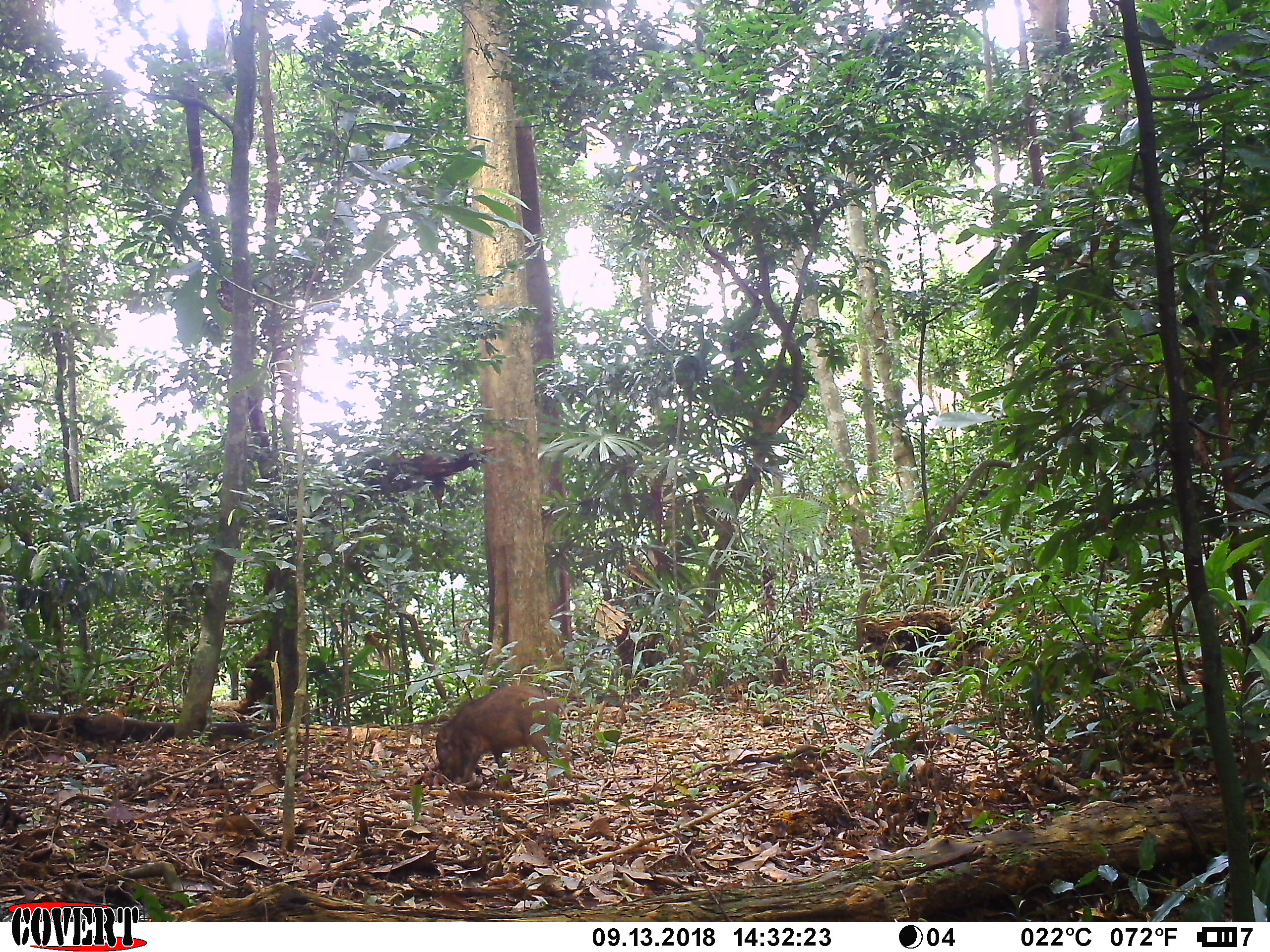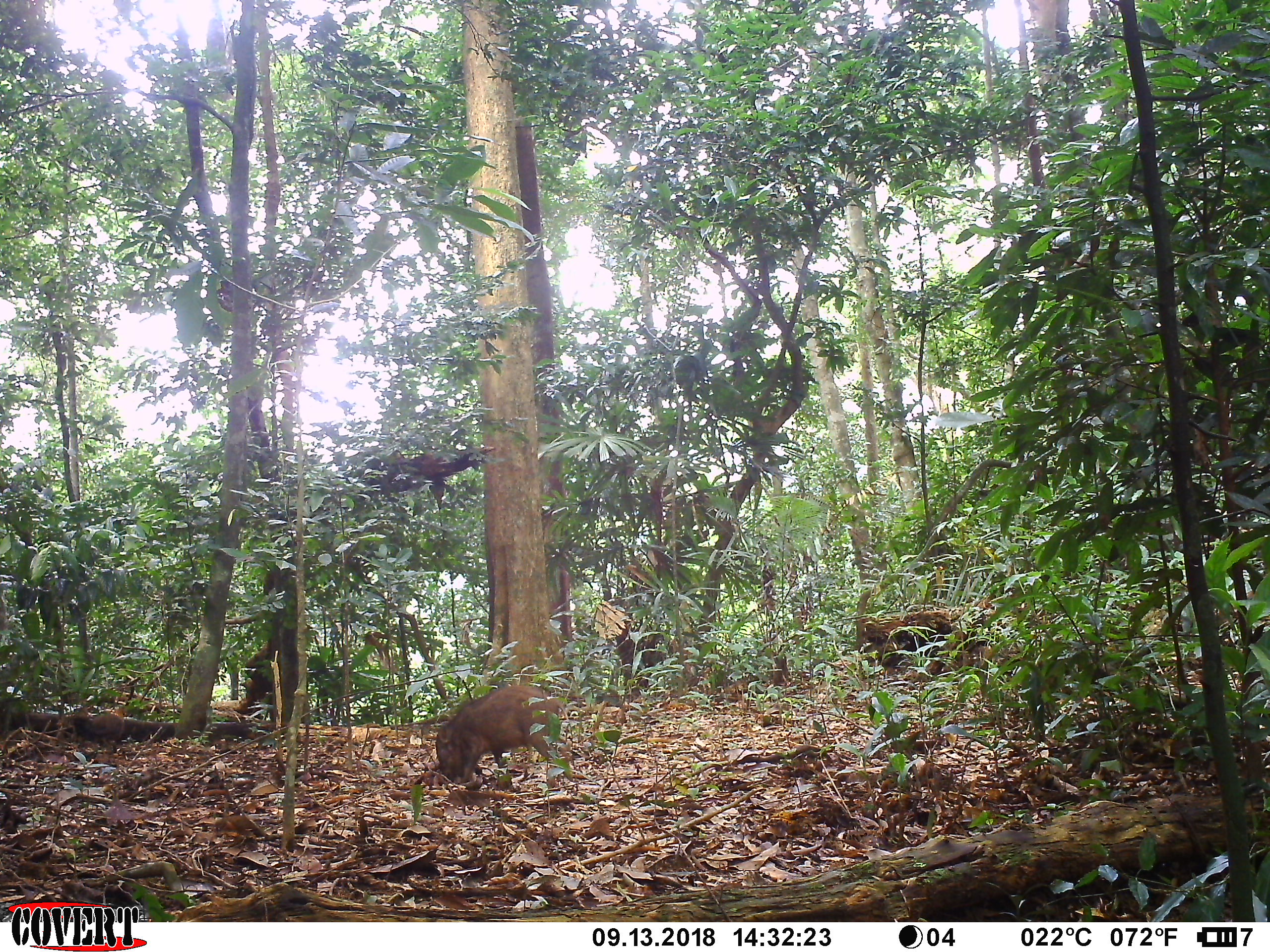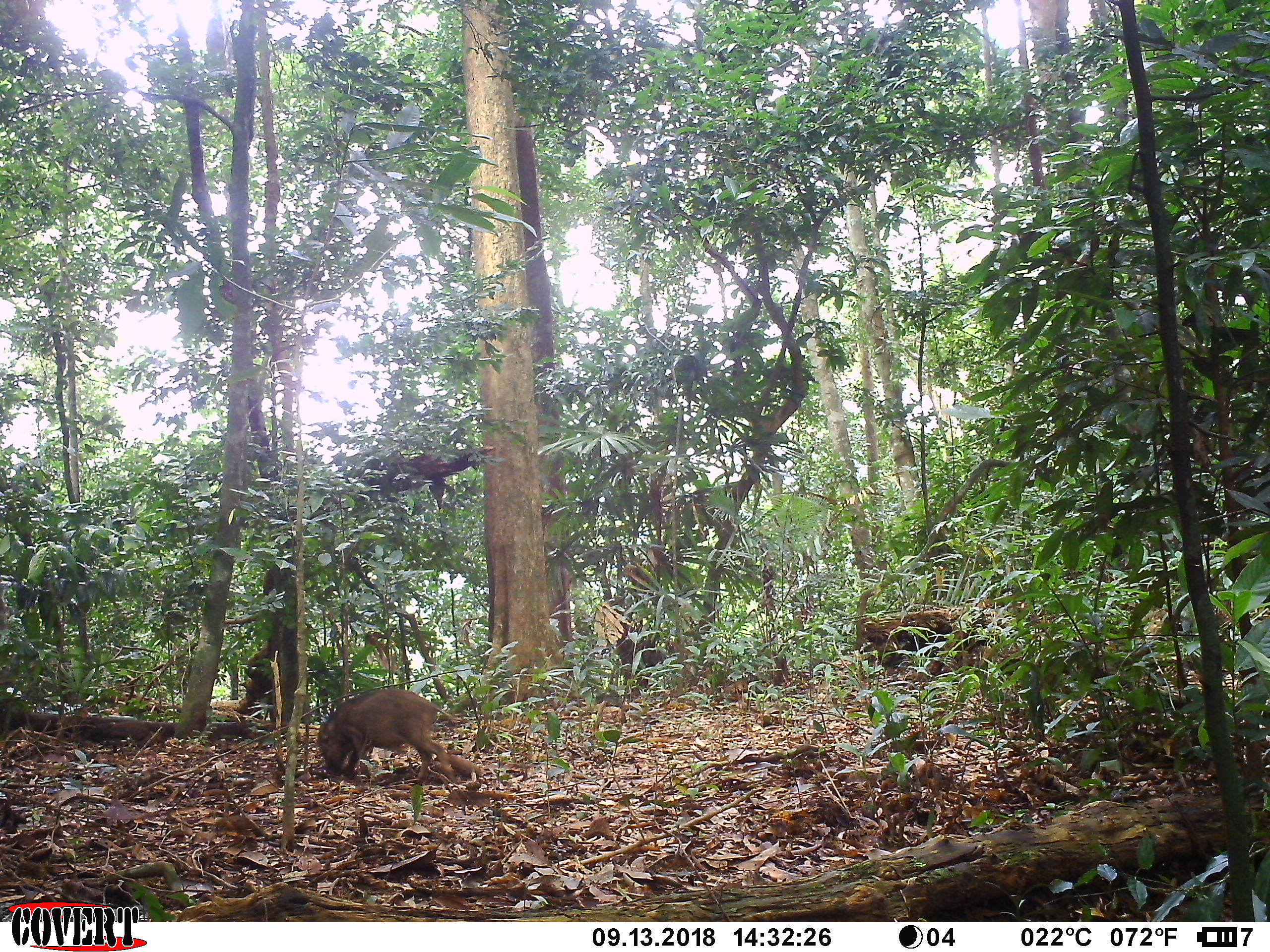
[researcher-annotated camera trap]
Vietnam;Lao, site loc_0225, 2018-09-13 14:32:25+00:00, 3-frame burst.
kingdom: Animalia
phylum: Chordata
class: Aves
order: Galliformes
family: Phasianidae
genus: Gallus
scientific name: Gallus gallus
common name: red junglefowl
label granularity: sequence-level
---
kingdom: Animalia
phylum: Chordata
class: Mammalia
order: Artiodactyla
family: Suidae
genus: Sus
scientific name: Sus scrofa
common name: eurasian wild pig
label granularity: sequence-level